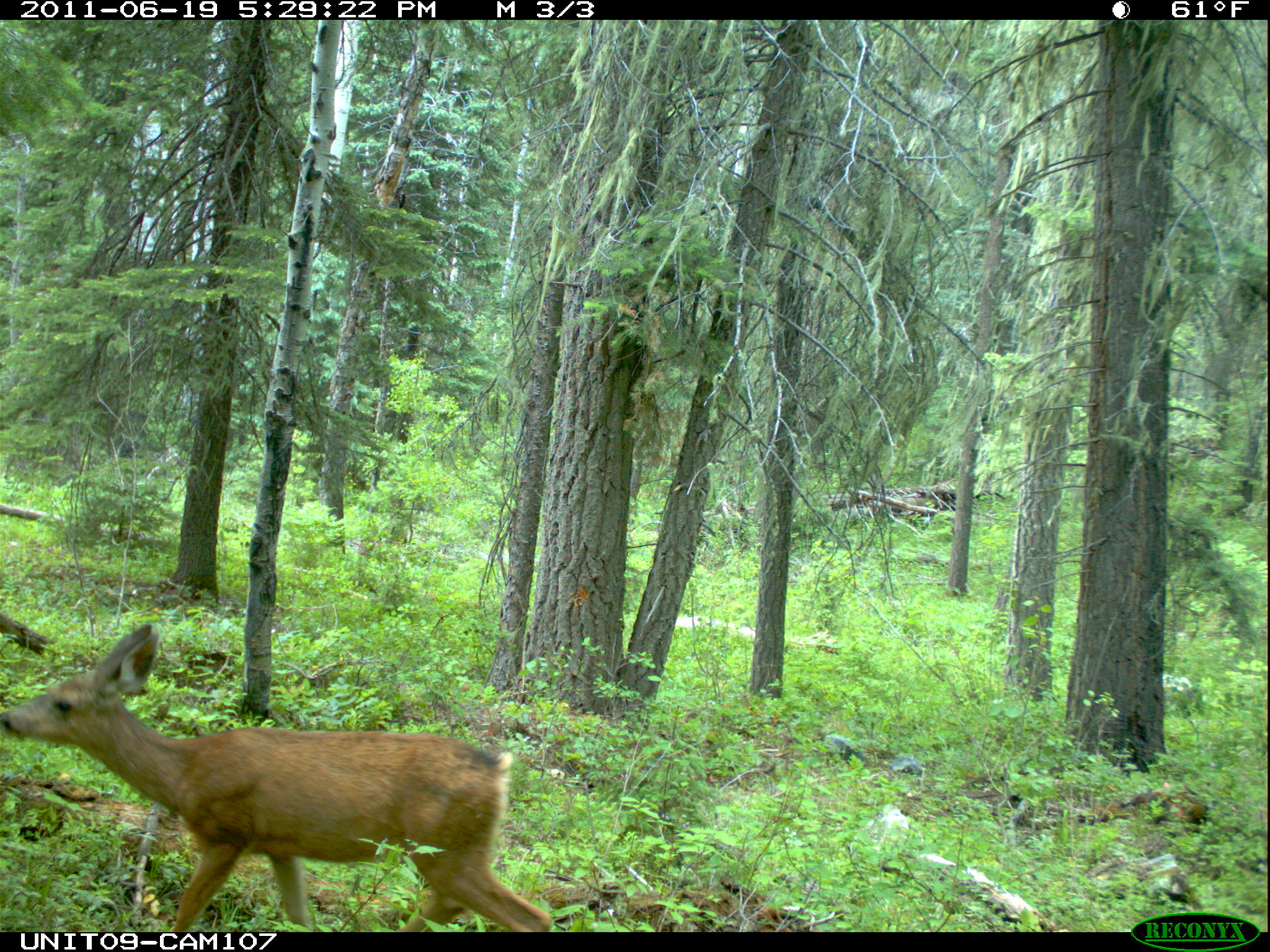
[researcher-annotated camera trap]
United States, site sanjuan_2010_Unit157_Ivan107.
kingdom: Animalia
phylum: Chordata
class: Mammalia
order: Artiodactyla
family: Cervidae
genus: Odocoileus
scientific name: Odocoileus hemionus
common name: mule deer